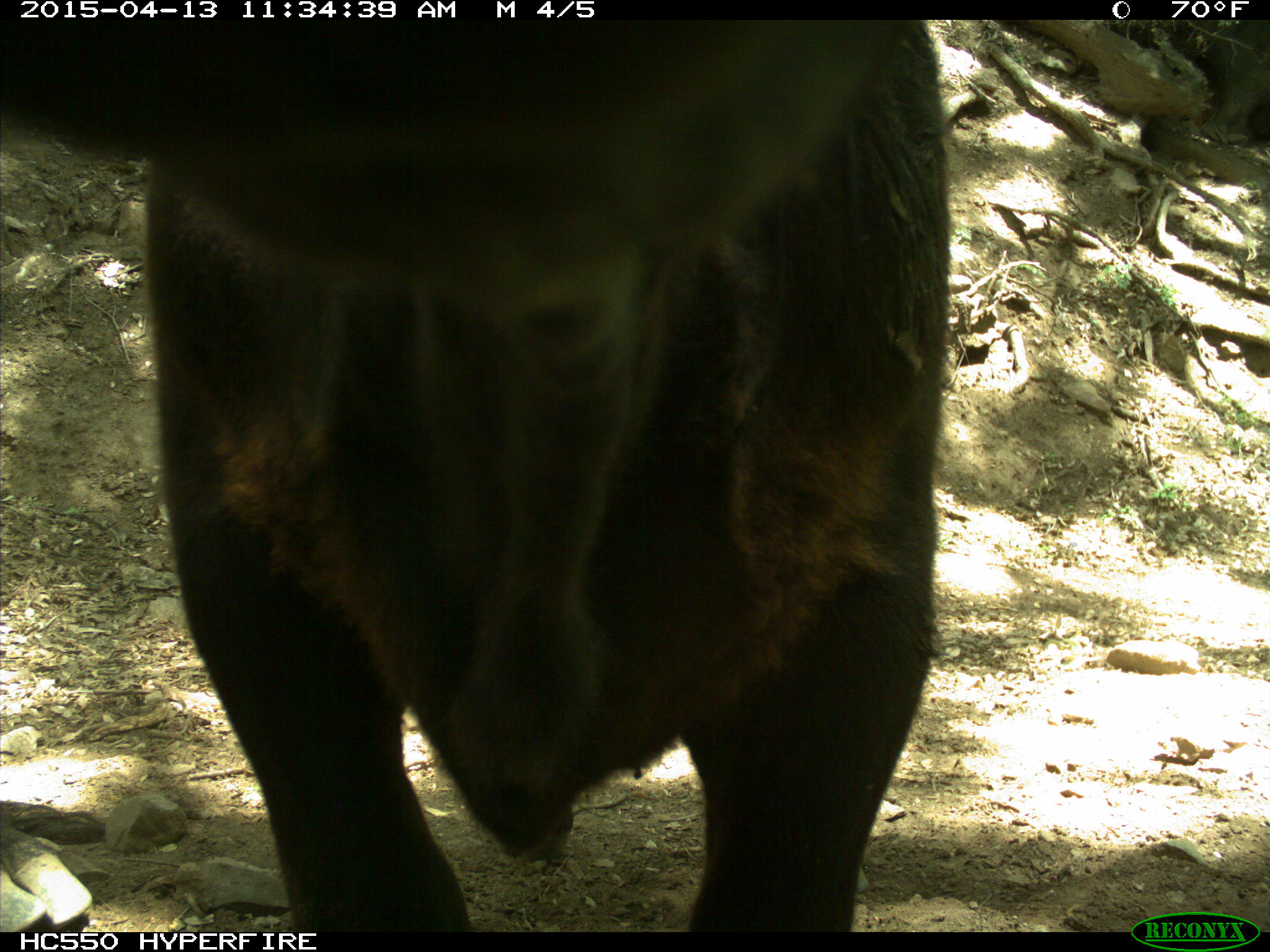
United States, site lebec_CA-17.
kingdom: Animalia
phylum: Chordata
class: Mammalia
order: Artiodactyla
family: Bovidae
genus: Bos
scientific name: Bos taurus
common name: domestic cow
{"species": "Bos taurus (domestic cow)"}